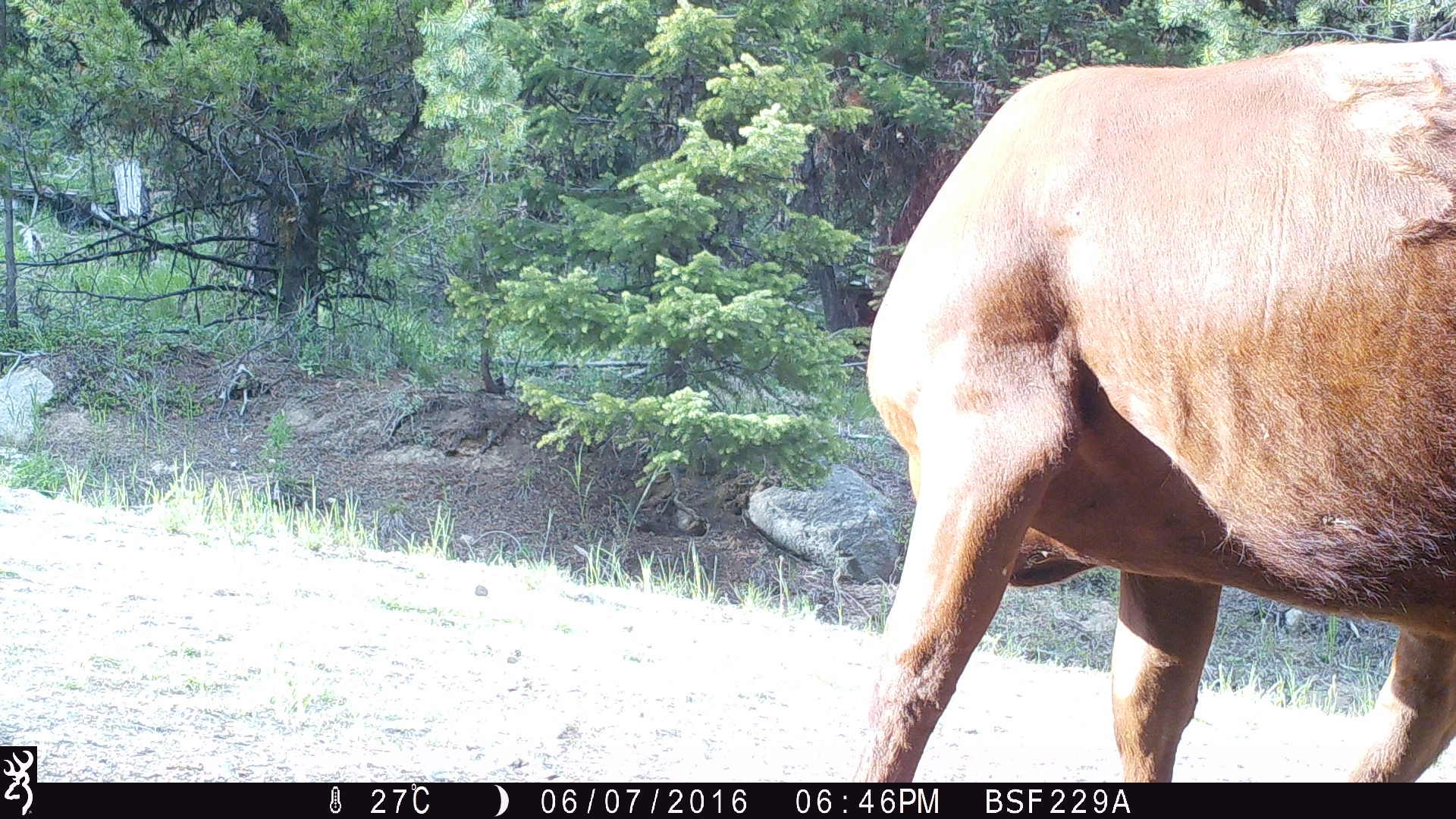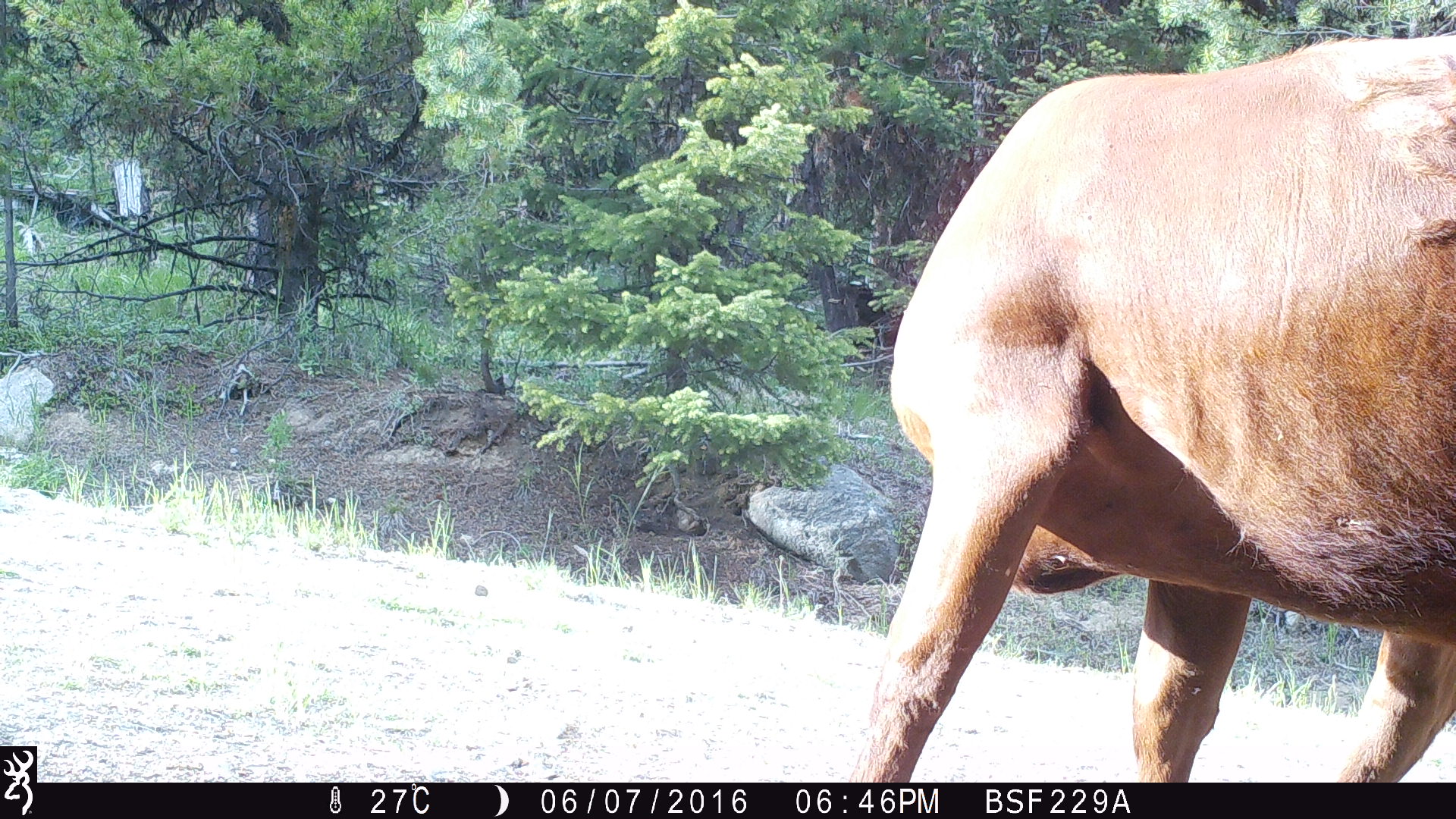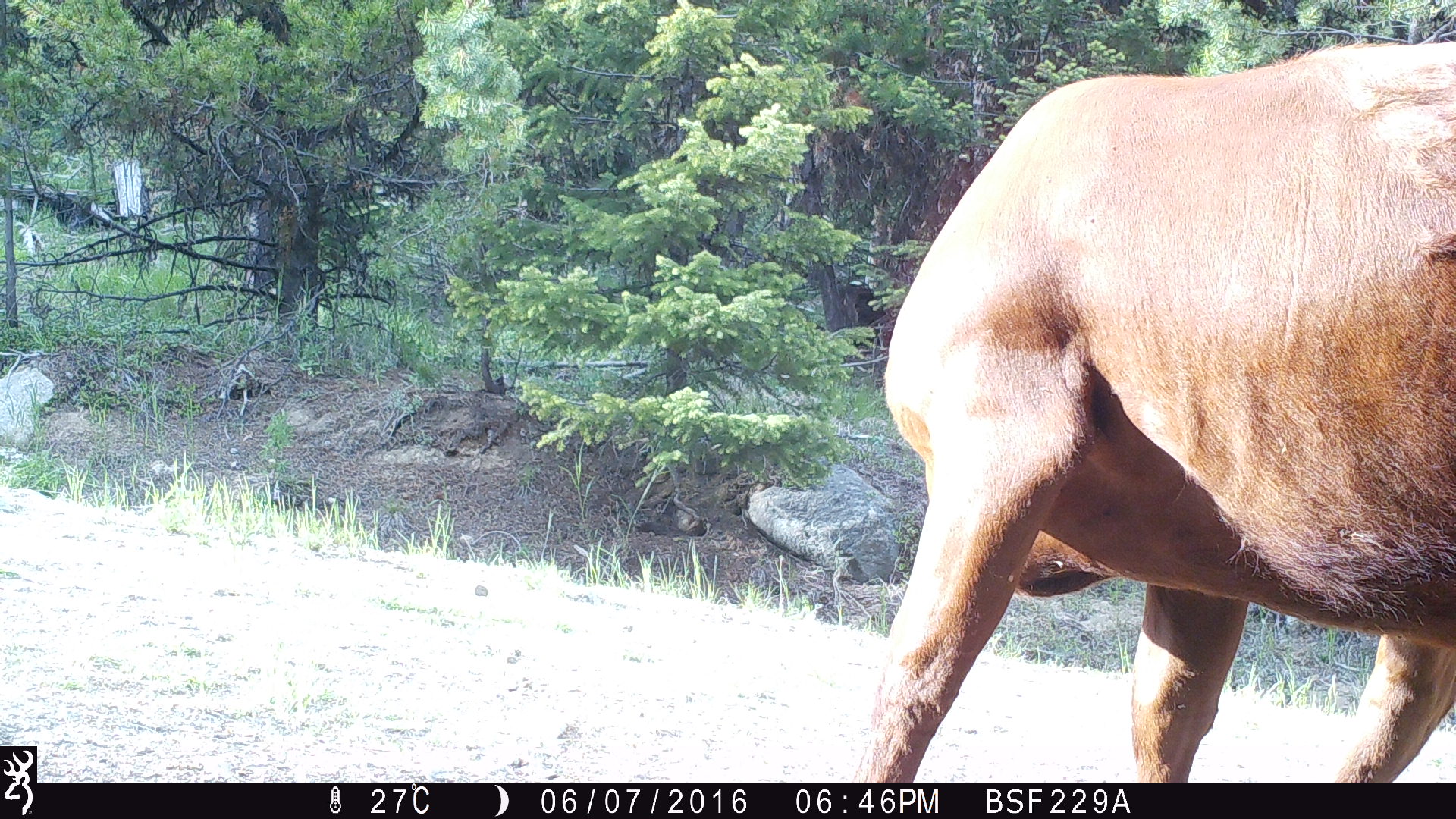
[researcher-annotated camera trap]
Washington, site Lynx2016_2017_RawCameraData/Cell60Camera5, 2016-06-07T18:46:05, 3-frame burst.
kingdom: Animalia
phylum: Chordata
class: Mammalia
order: Artiodactyla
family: Bovidae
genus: Bos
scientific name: Bos taurus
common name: domestic cattle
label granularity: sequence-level